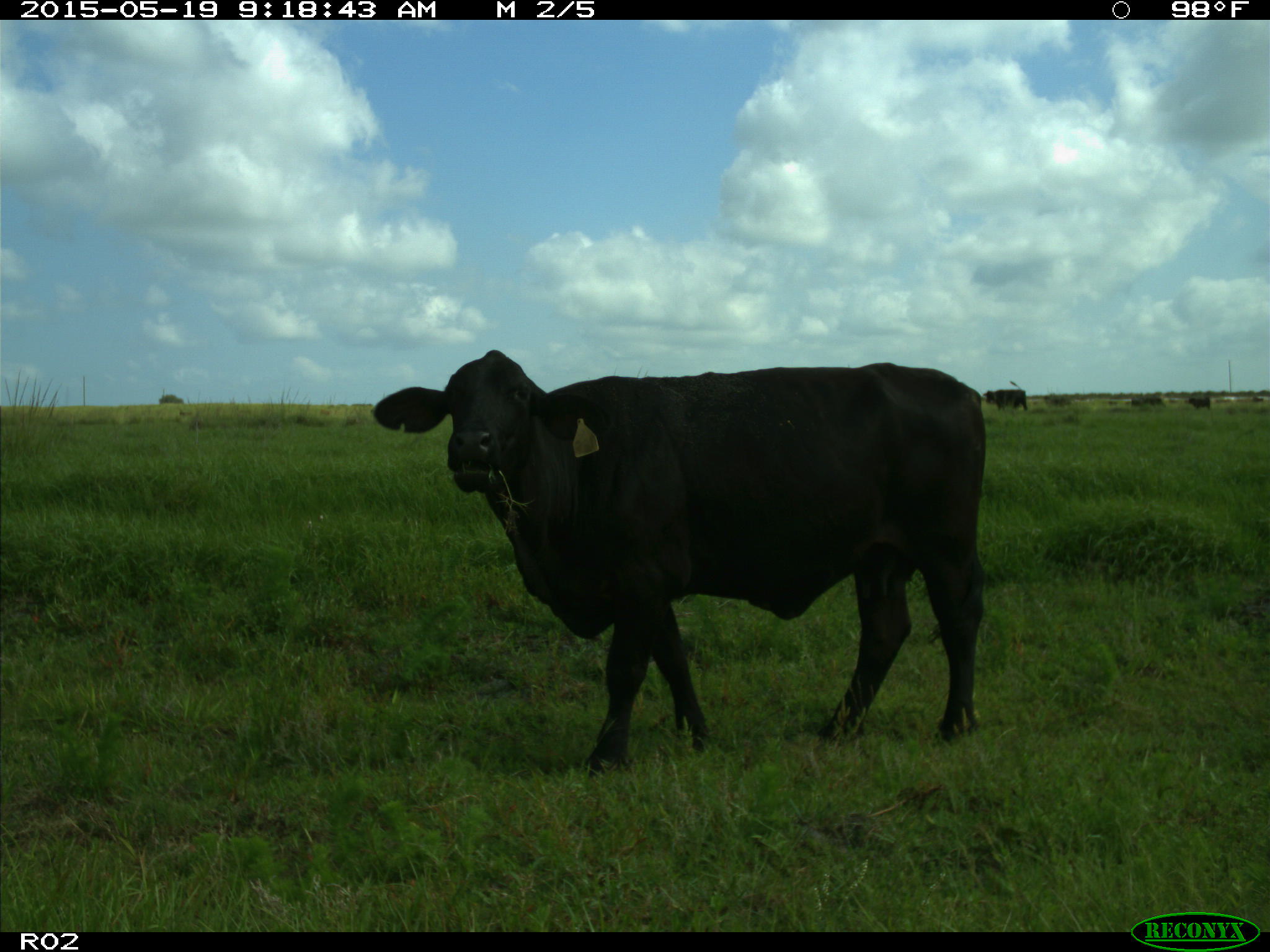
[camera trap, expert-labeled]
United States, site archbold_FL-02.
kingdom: Animalia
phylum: Chordata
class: Mammalia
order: Artiodactyla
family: Bovidae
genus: Bos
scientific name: Bos taurus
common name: domestic cow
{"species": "Bos taurus (domestic cow)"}